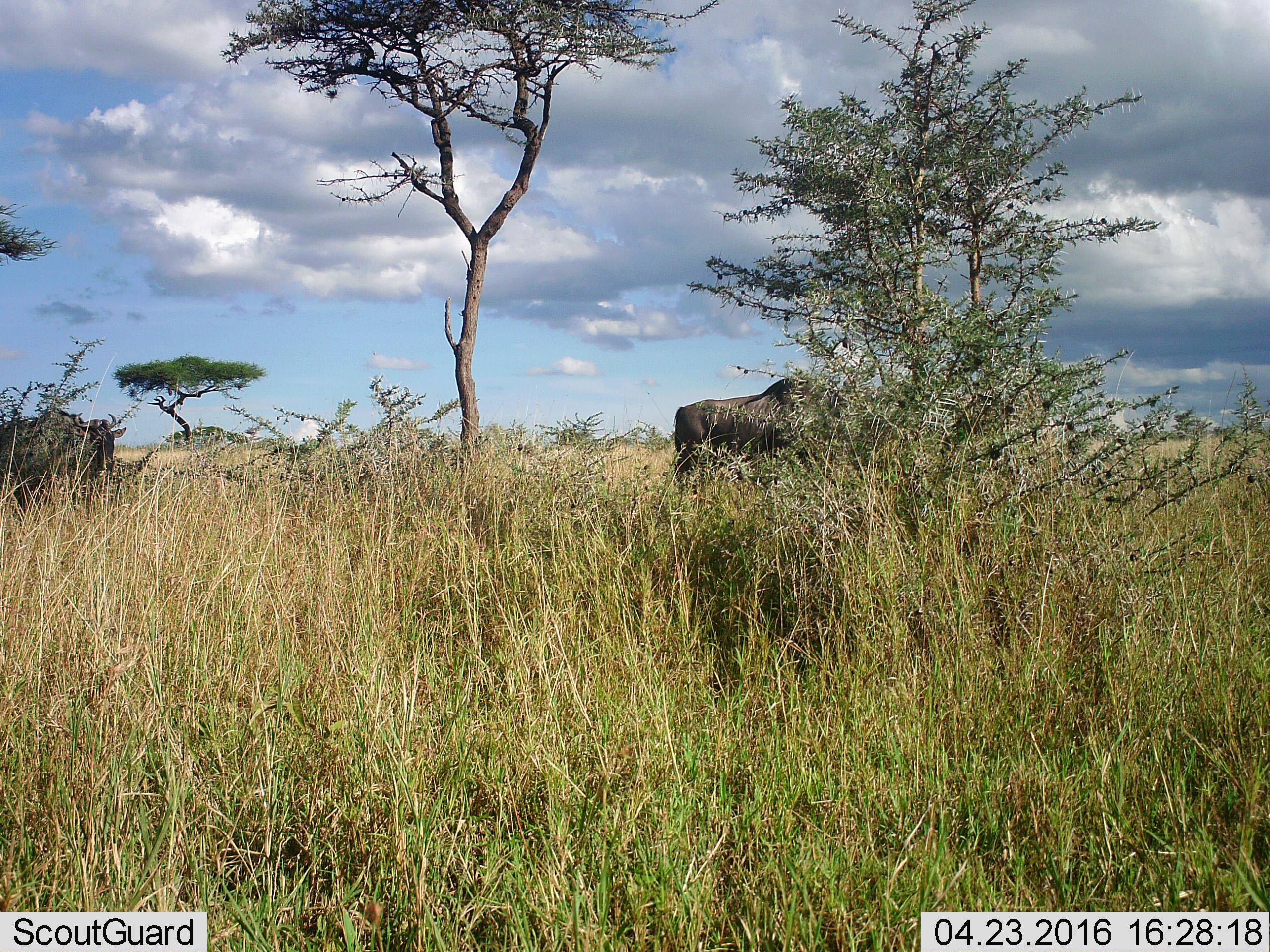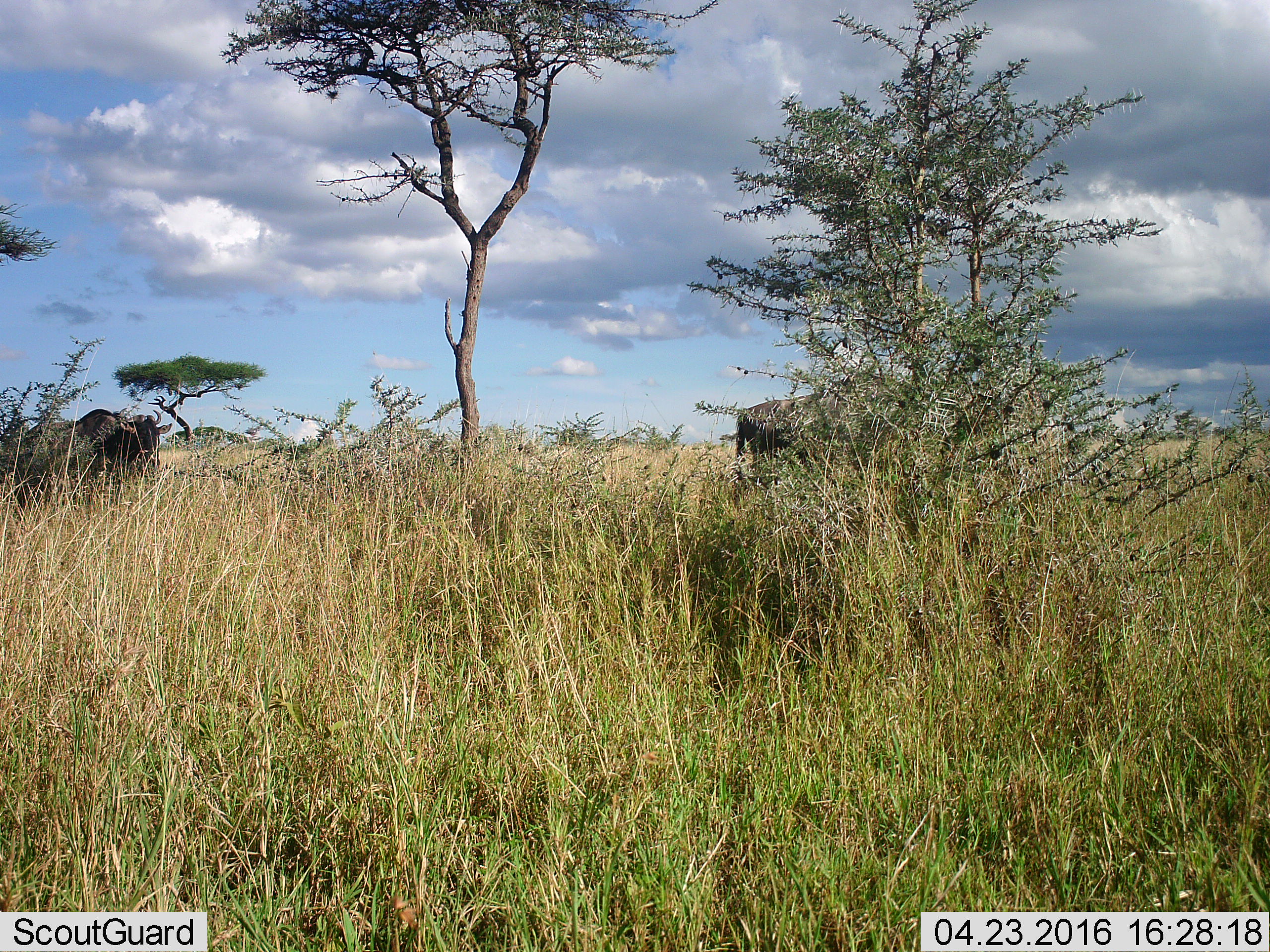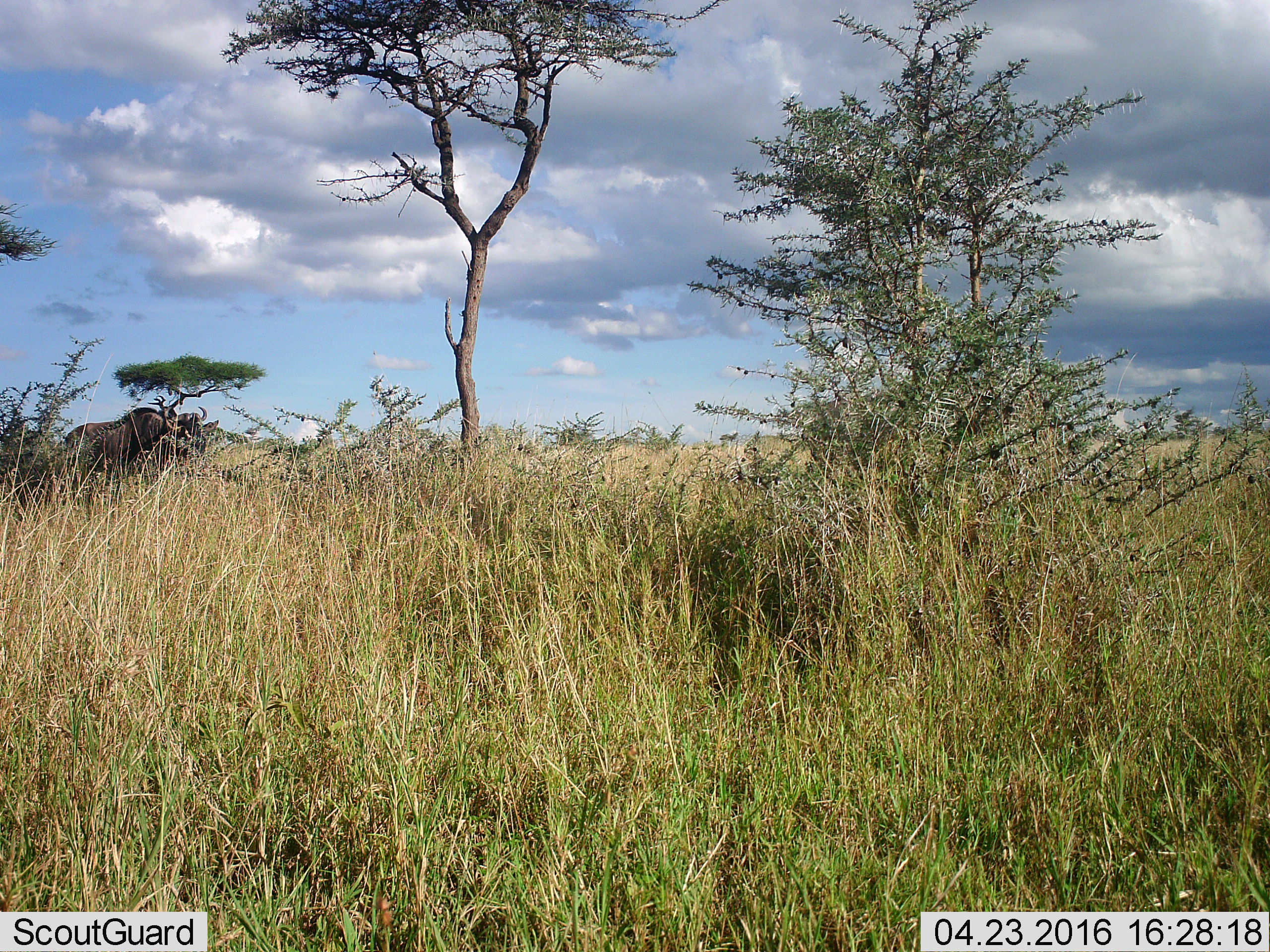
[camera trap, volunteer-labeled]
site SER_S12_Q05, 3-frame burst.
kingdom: Animalia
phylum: Chordata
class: Mammalia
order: Artiodactyla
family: Bovidae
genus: Connochaetes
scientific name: Connochaetes taurinus taurinus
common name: blue wildebeest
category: wildebeestblue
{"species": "wildebeestblue (blue wildebeest) (Connochaetes taurinus taurinus)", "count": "2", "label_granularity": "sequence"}